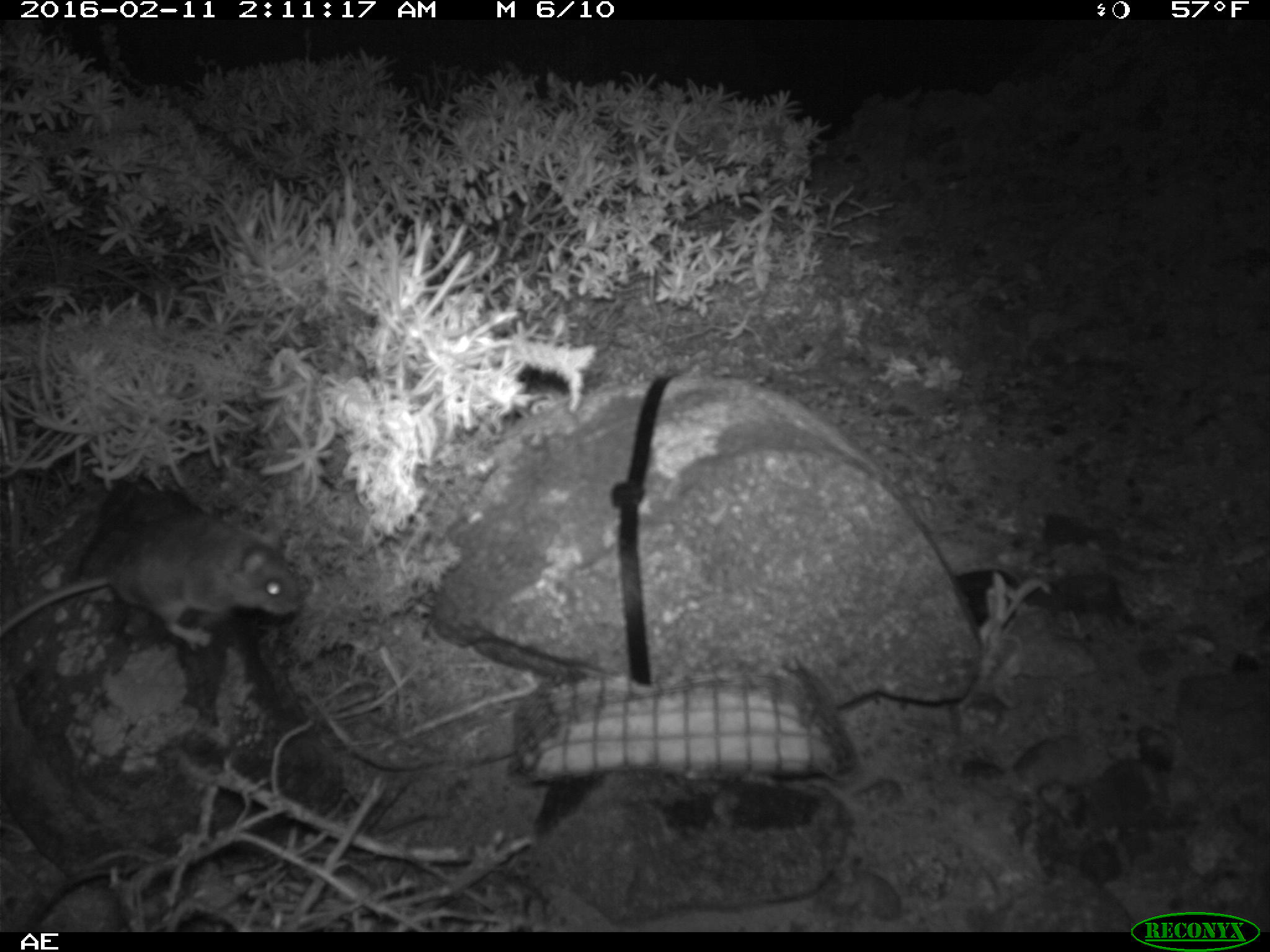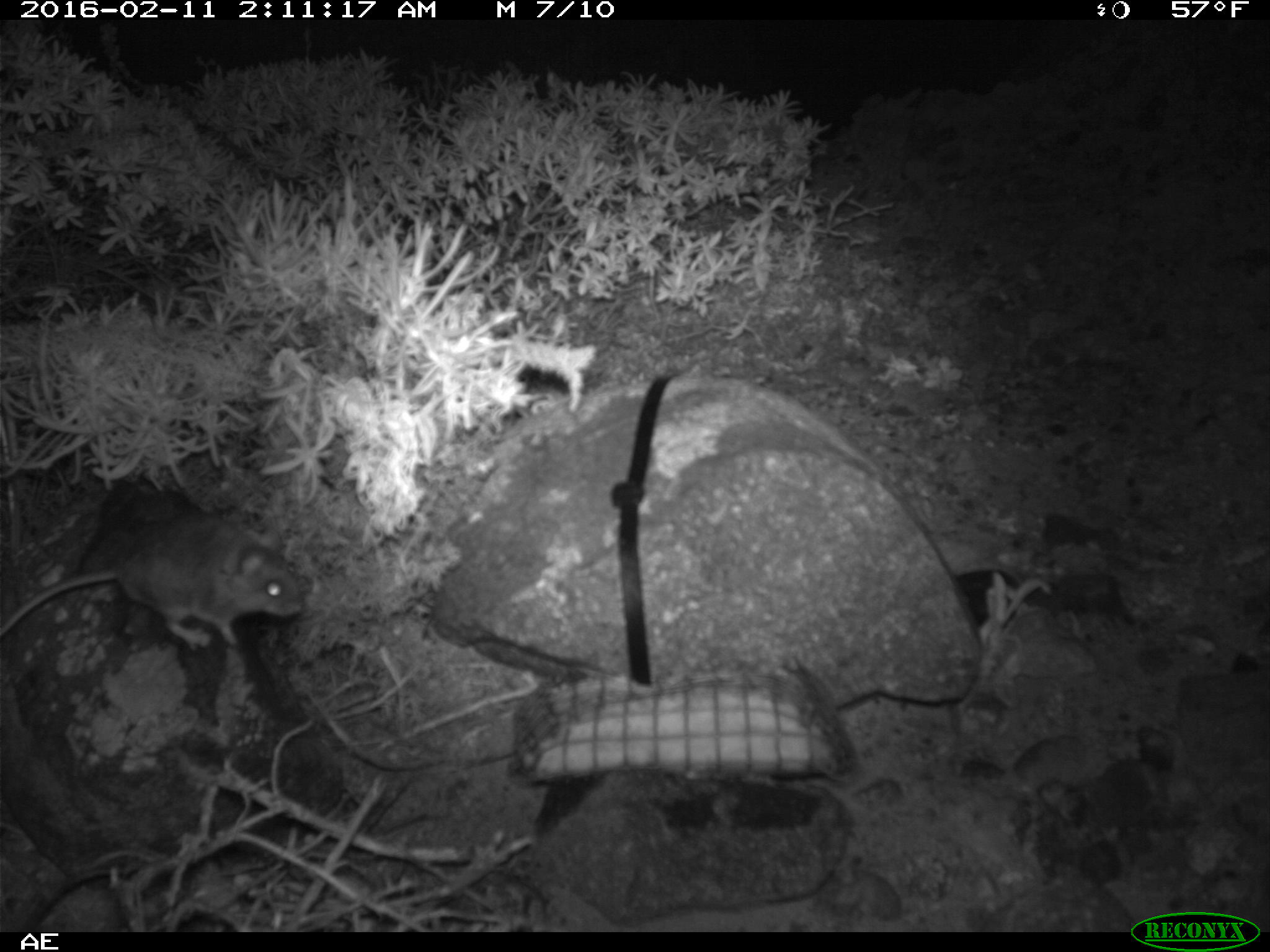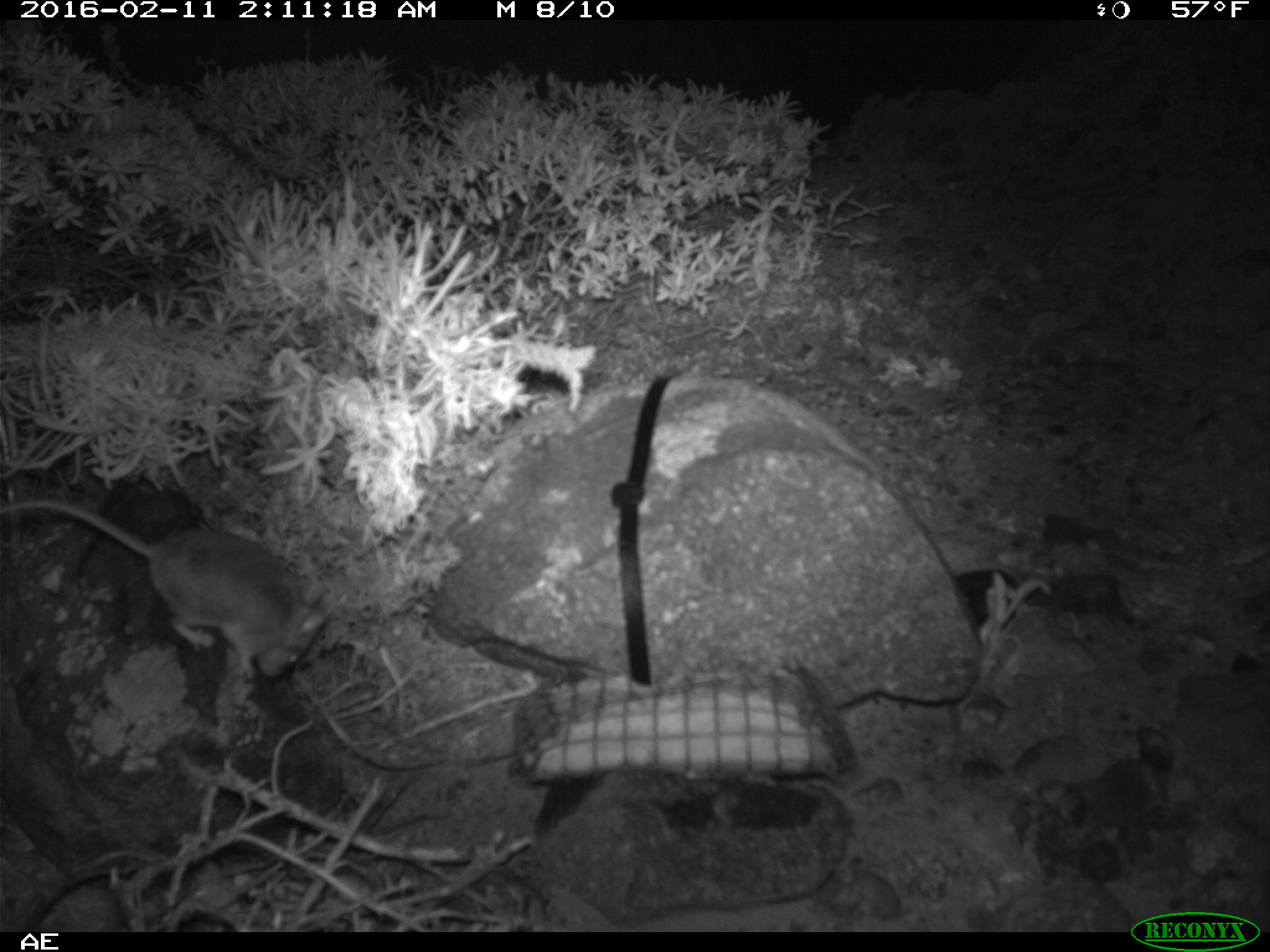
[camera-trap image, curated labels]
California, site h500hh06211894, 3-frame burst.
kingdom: Animalia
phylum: Chordata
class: Mammalia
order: Rodentia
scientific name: Rodentia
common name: rodent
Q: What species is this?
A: Rodent (Rodentia).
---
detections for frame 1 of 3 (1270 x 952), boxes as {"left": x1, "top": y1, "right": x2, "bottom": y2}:
rodent: {"left": 0, "top": 487, "right": 302, "bottom": 651}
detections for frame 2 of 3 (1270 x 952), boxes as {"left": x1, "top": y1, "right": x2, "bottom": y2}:
rodent: {"left": 0, "top": 475, "right": 306, "bottom": 653}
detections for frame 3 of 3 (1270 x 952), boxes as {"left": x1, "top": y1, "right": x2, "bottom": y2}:
rodent: {"left": 0, "top": 501, "right": 329, "bottom": 678}